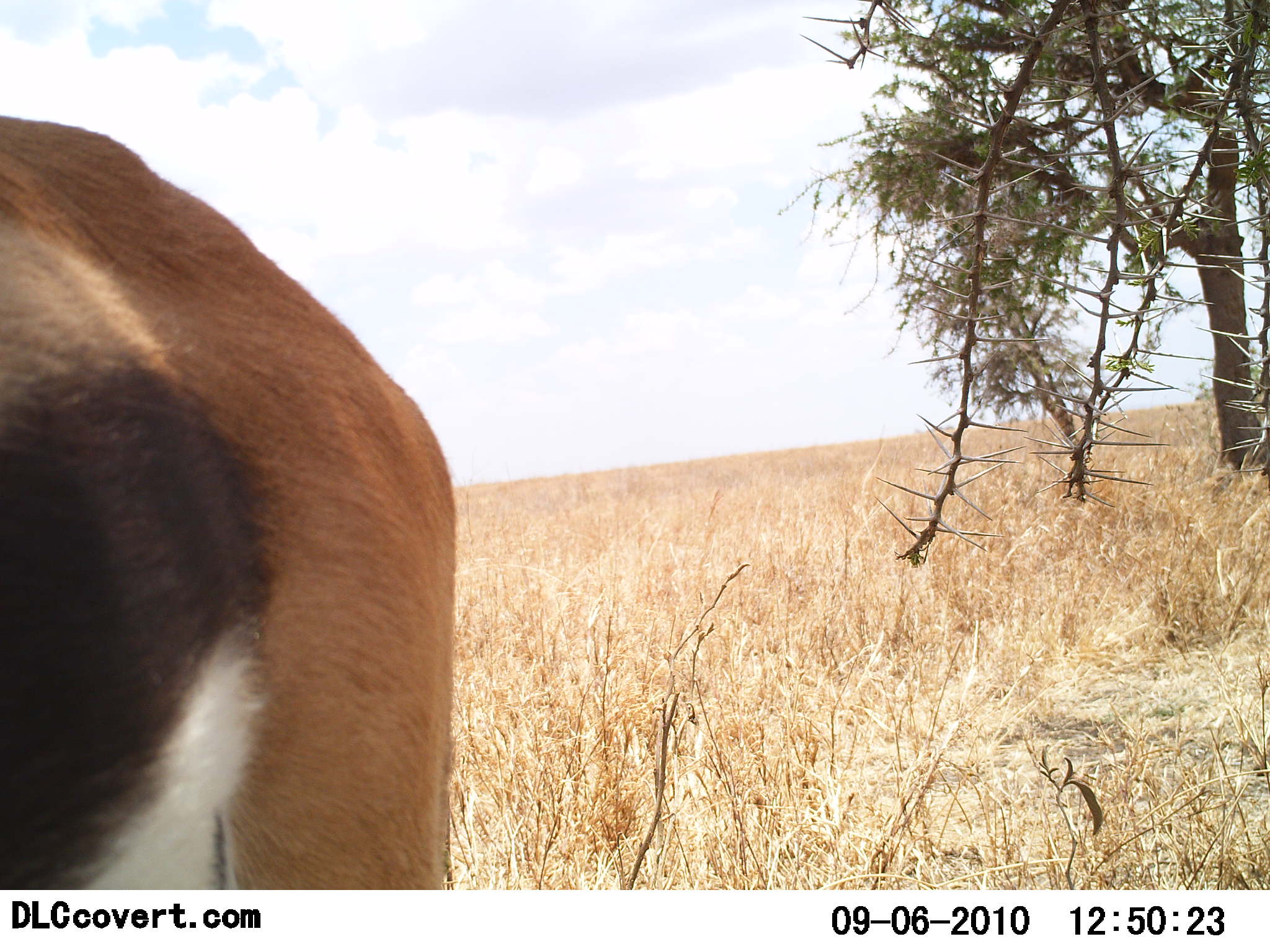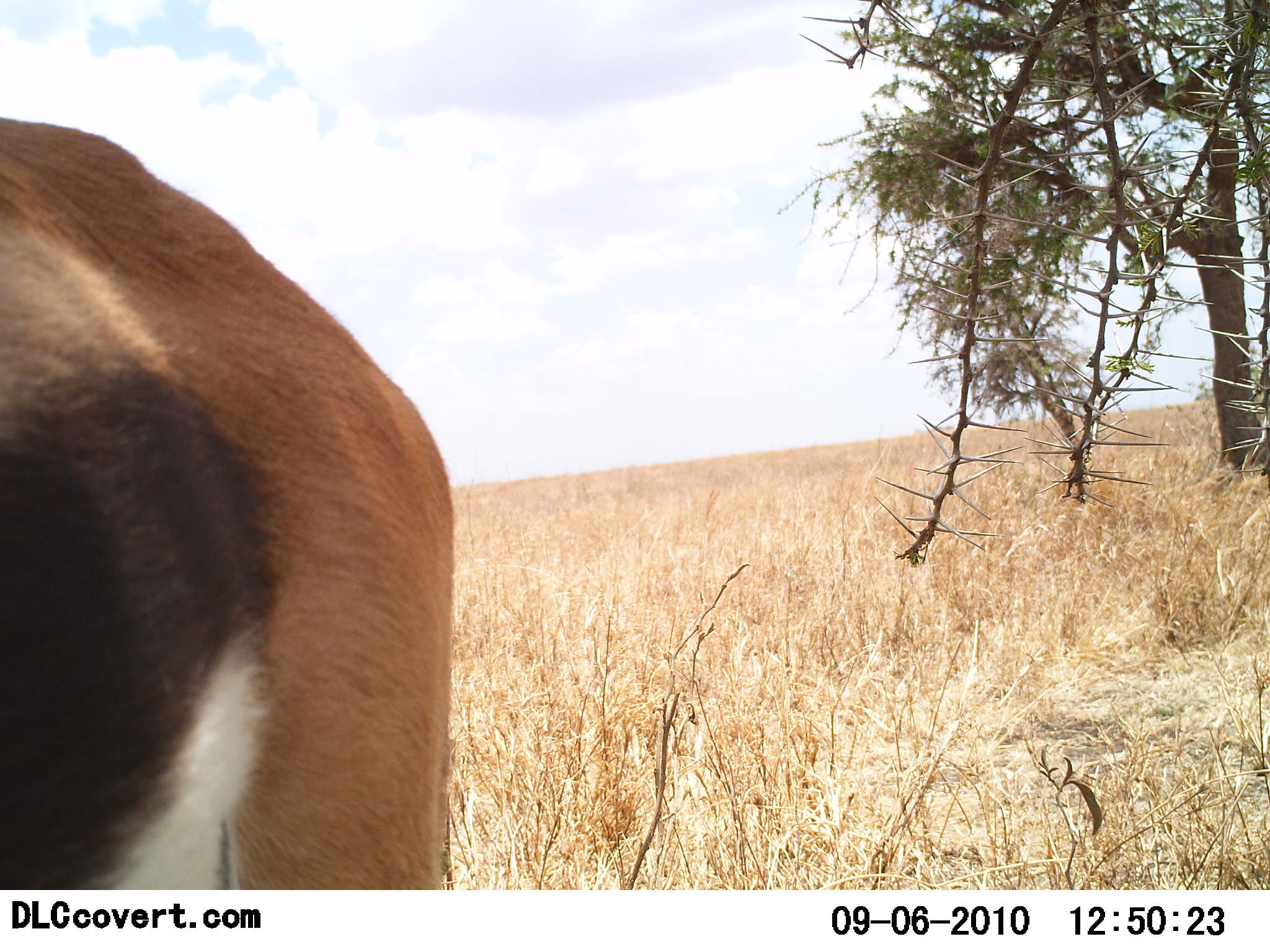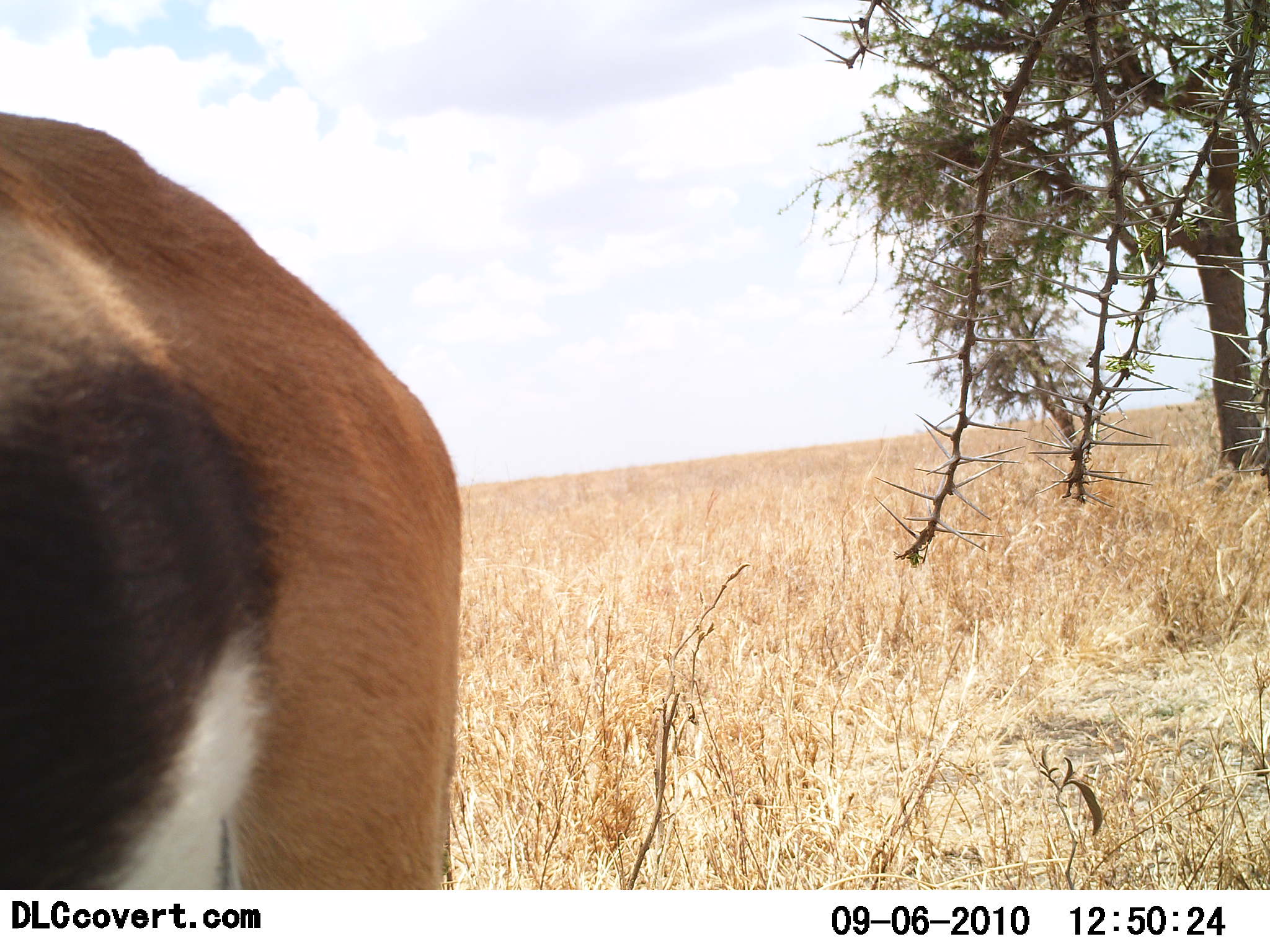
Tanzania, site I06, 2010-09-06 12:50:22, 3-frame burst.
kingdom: Animalia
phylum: Chordata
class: Mammalia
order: Artiodactyla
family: Bovidae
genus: Eudorcas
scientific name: Eudorcas thomsonii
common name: thomson's gazelle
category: gazellethomsons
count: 1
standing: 93%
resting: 0%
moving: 0%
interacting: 7%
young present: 0%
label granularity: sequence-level